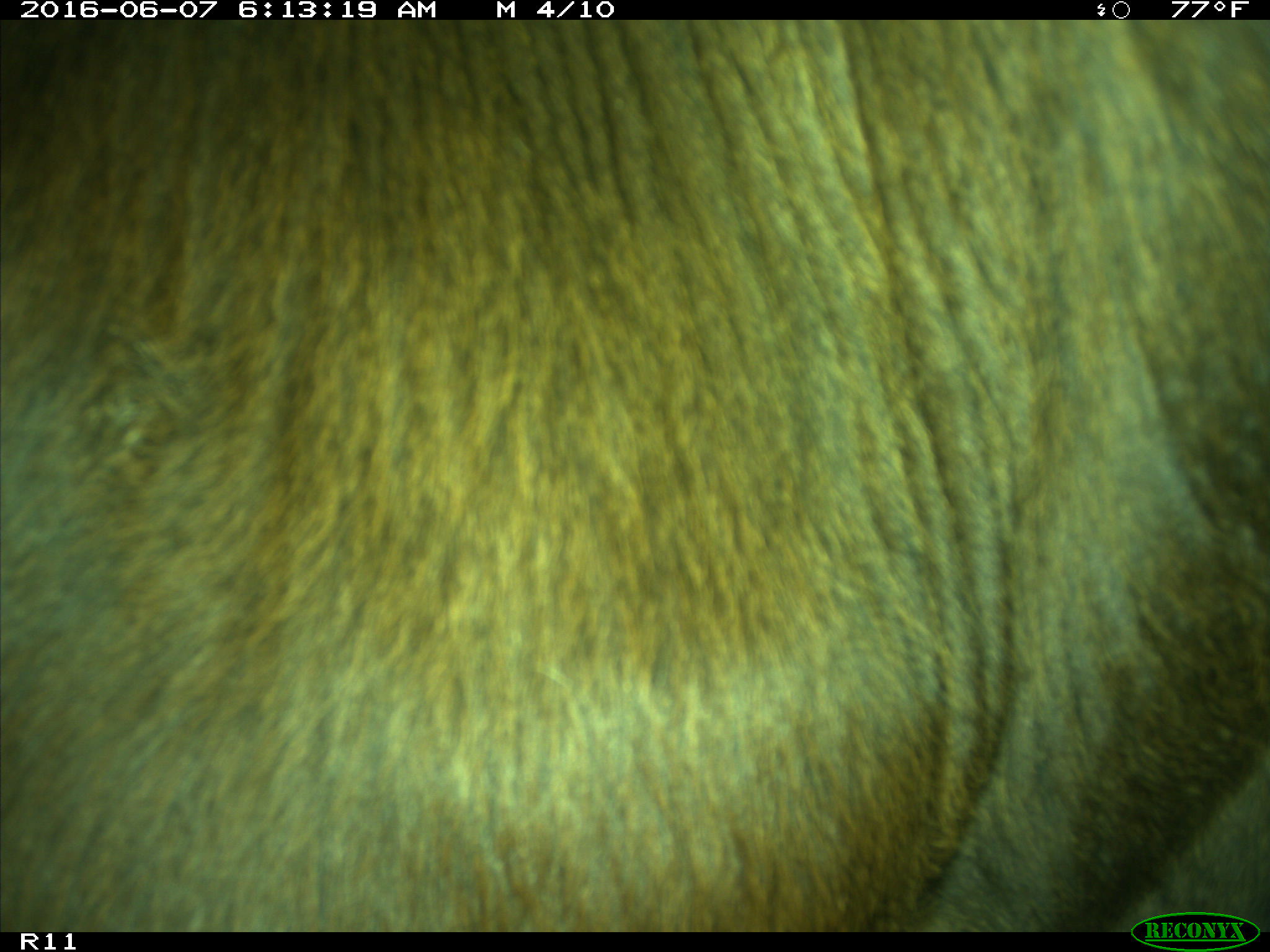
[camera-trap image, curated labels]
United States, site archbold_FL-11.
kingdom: Animalia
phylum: Chordata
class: Mammalia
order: Artiodactyla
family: Bovidae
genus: Bos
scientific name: Bos taurus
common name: domestic cow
Bos taurus (domestic cow).